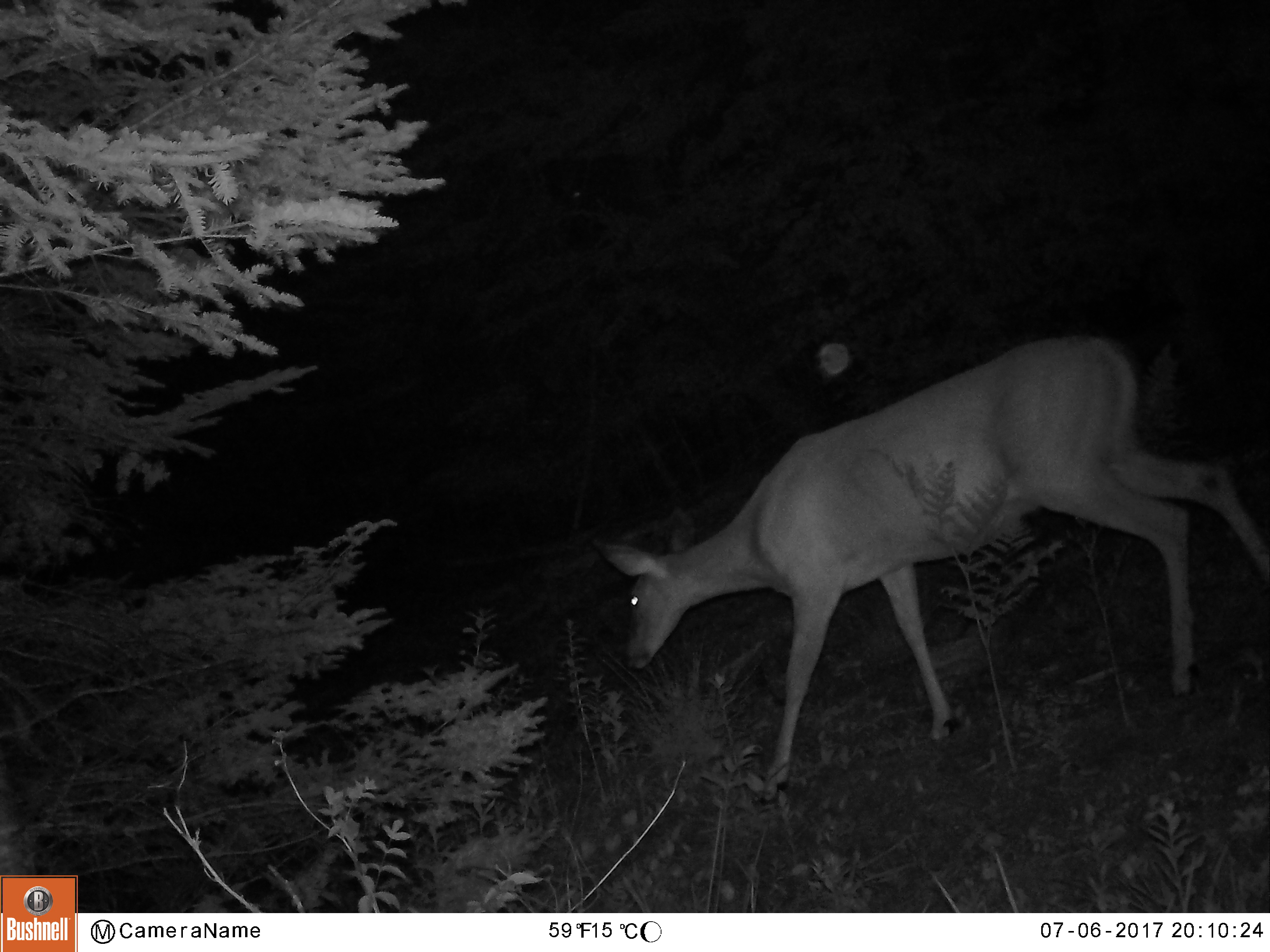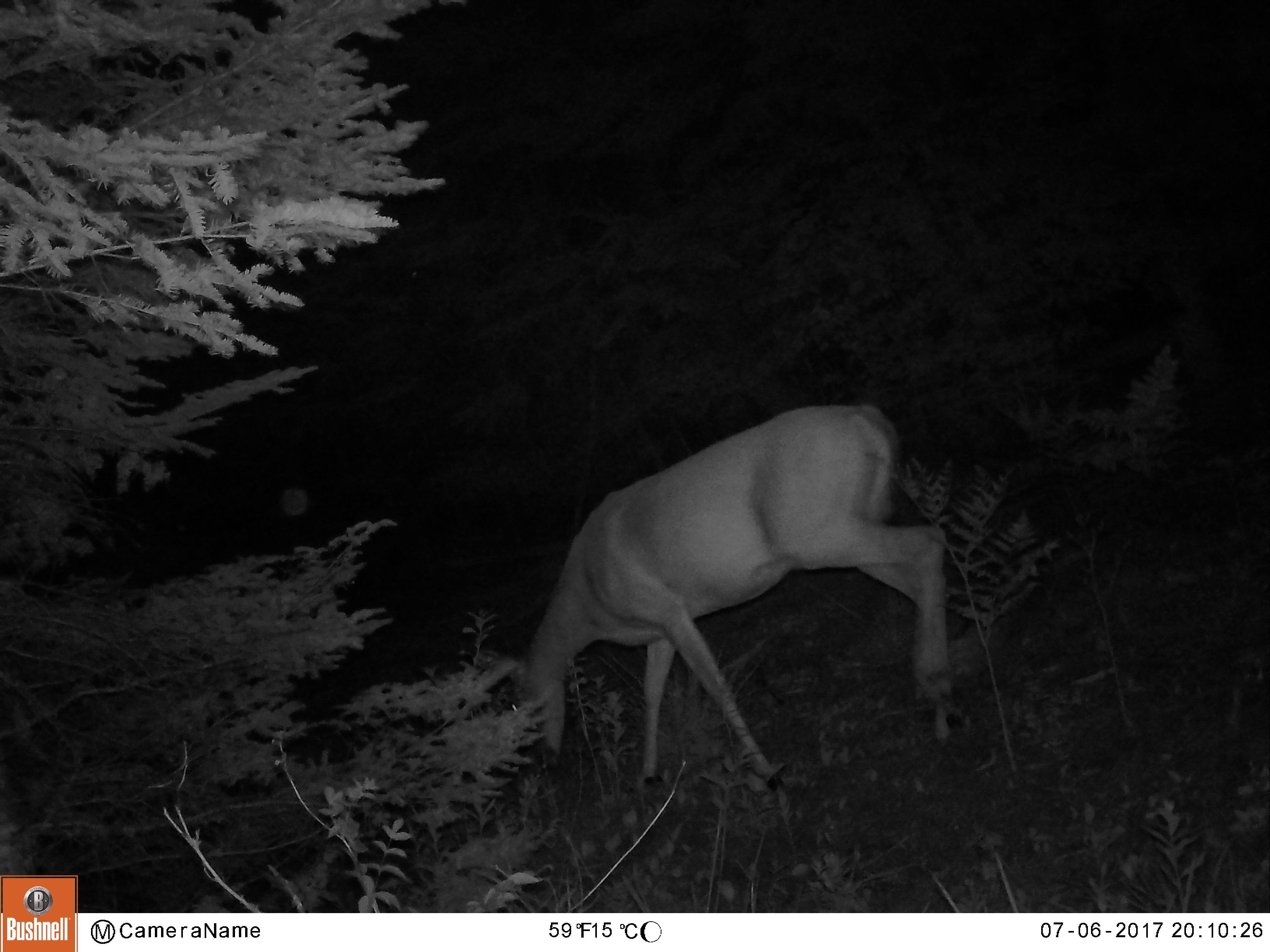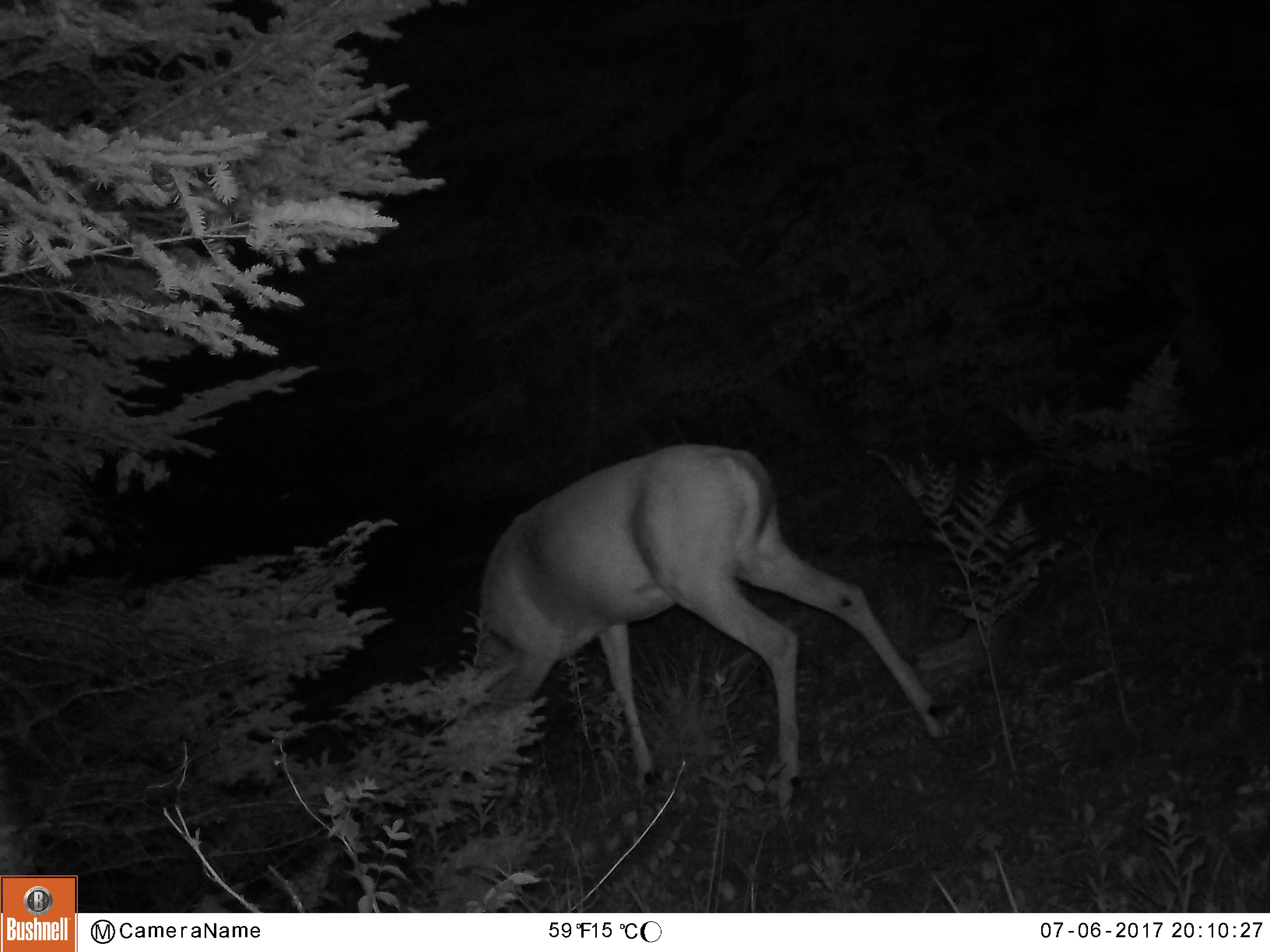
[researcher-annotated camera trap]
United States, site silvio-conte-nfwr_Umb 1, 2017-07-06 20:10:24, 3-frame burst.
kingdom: Animalia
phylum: Chordata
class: Mammalia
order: Artiodactyla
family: Cervidae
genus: Odocoileus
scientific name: Odocoileus virginianus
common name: white-tailed deer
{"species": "white-tailed deer (Odocoileus virginianus)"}